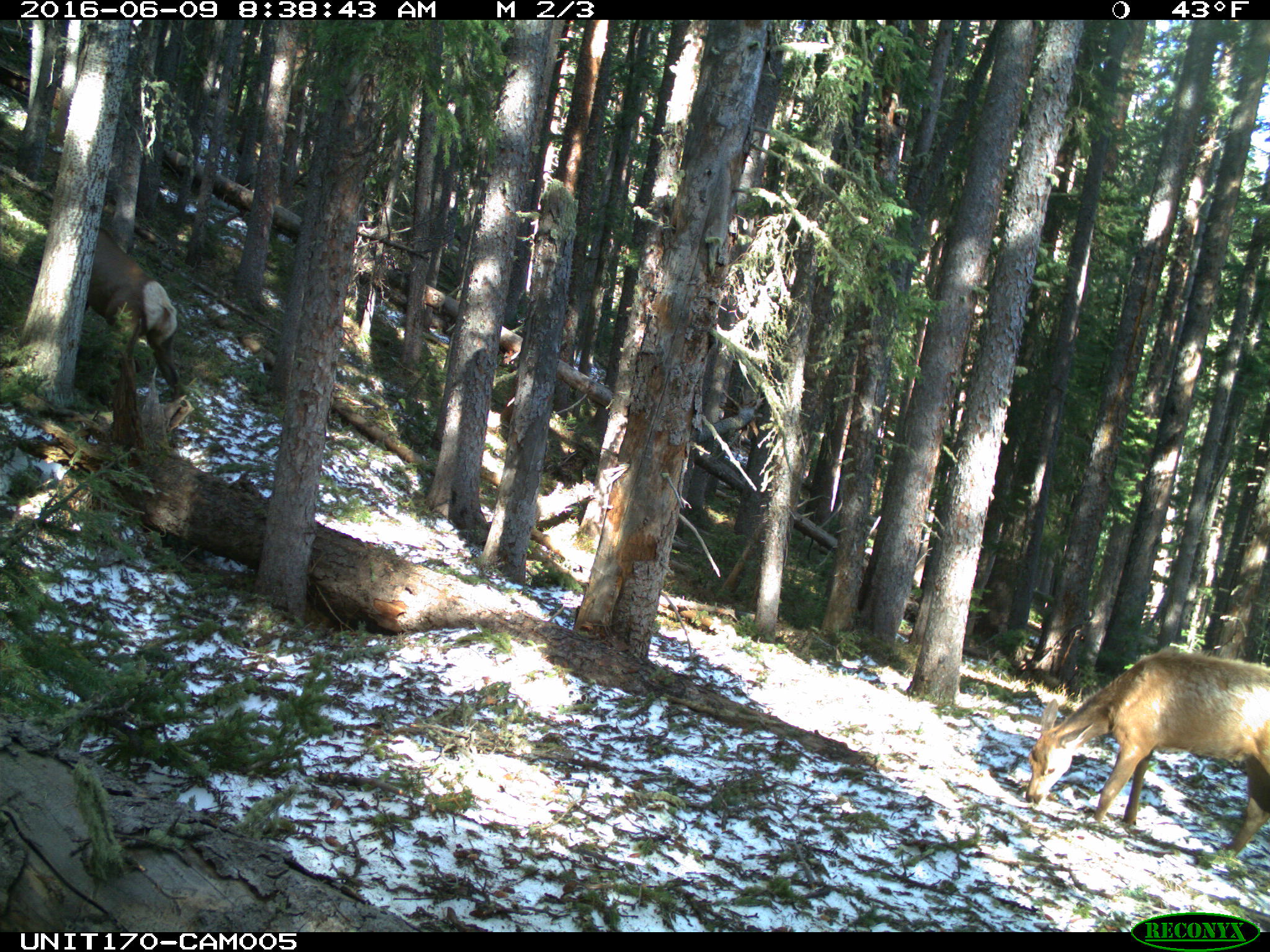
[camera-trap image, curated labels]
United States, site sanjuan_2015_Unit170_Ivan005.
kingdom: Animalia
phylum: Chordata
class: Mammalia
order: Artiodactyla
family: Cervidae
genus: Cervus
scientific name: Cervus elaphus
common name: red deer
Cervus elaphus (red deer).